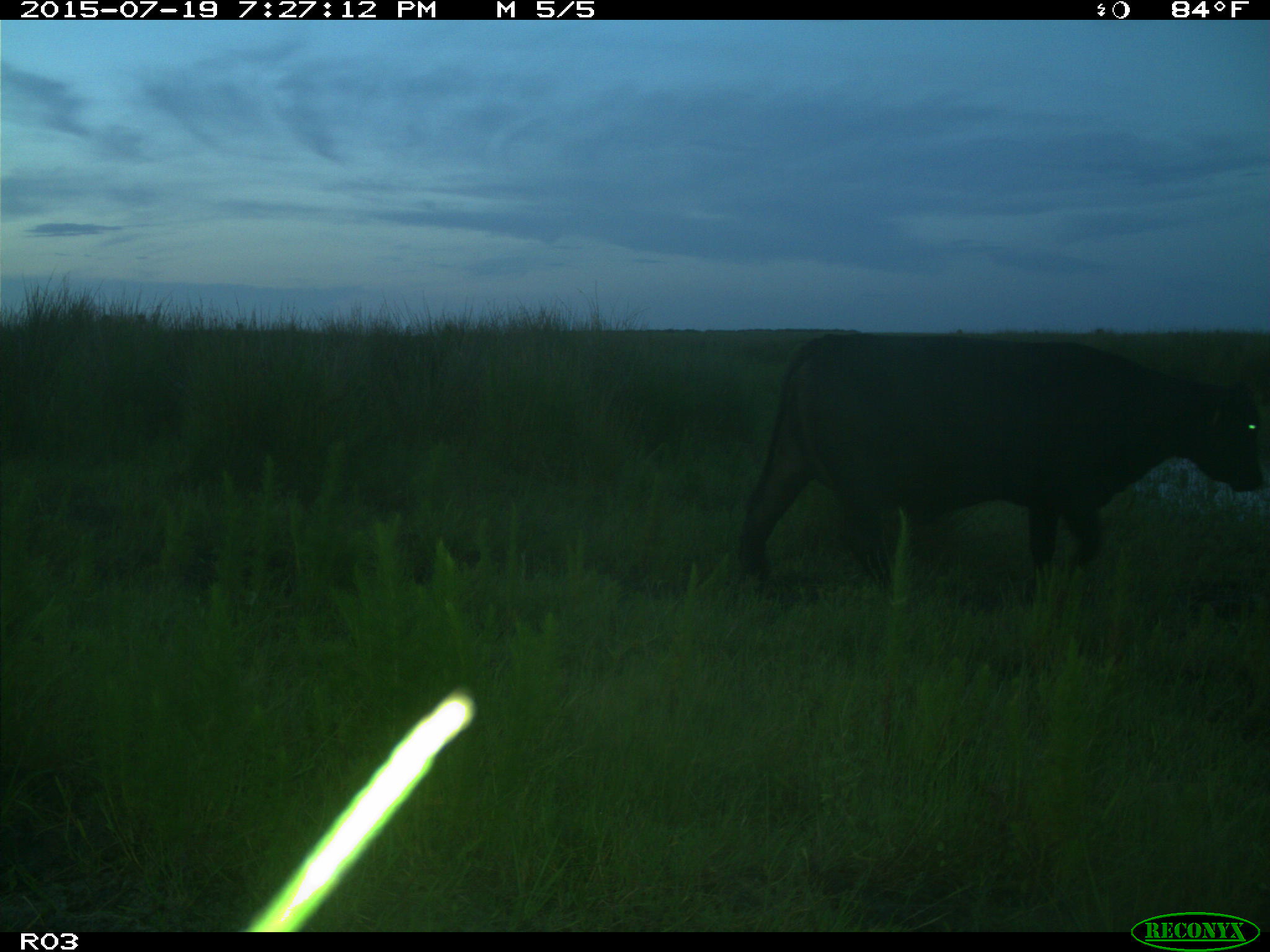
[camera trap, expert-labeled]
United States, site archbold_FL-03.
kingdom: Animalia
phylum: Chordata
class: Mammalia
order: Artiodactyla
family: Bovidae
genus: Bos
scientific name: Bos taurus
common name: domestic cow